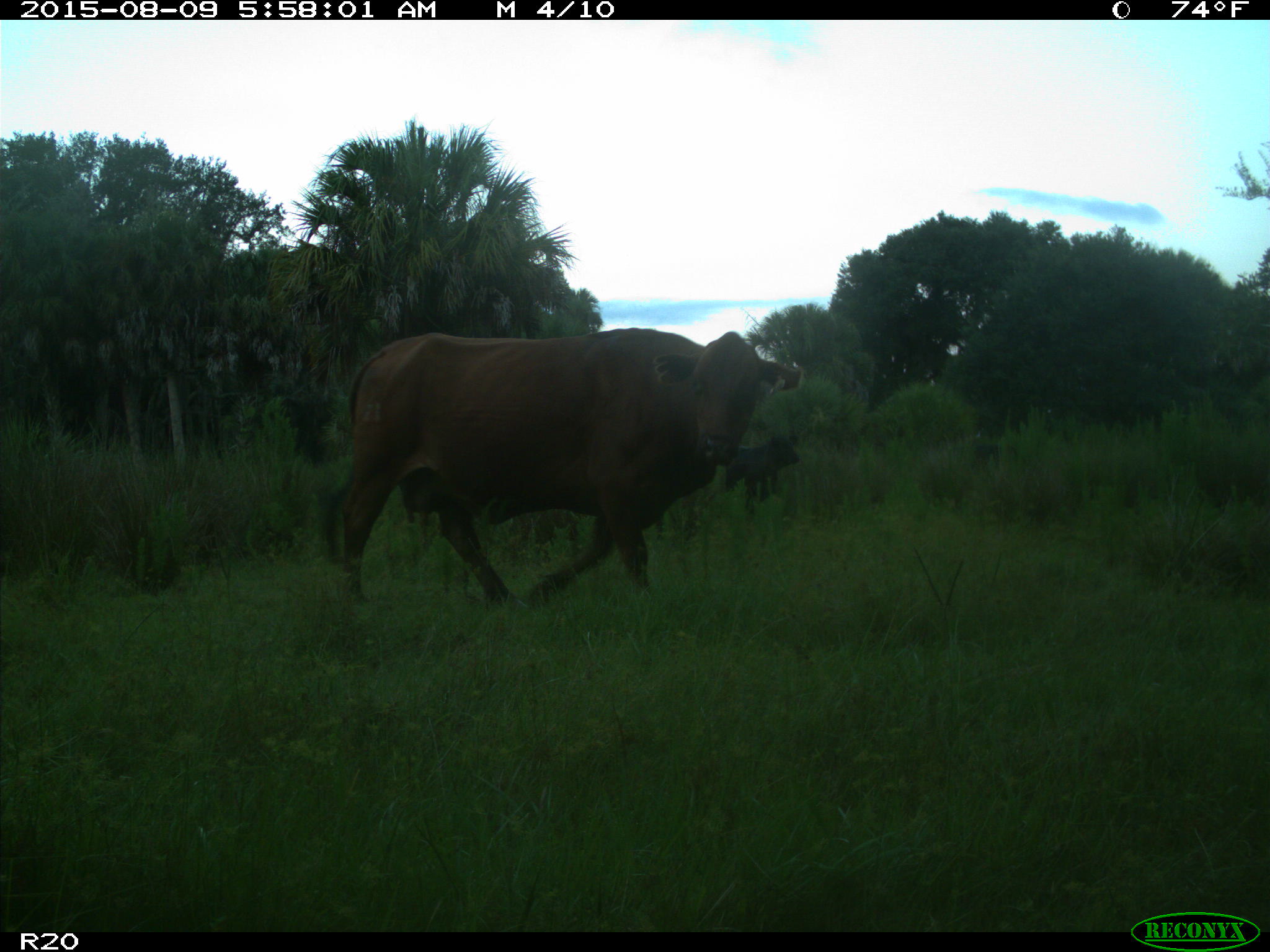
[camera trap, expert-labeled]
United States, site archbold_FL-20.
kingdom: Animalia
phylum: Chordata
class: Mammalia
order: Artiodactyla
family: Suidae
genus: Sus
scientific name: Sus scrofa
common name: wild boar